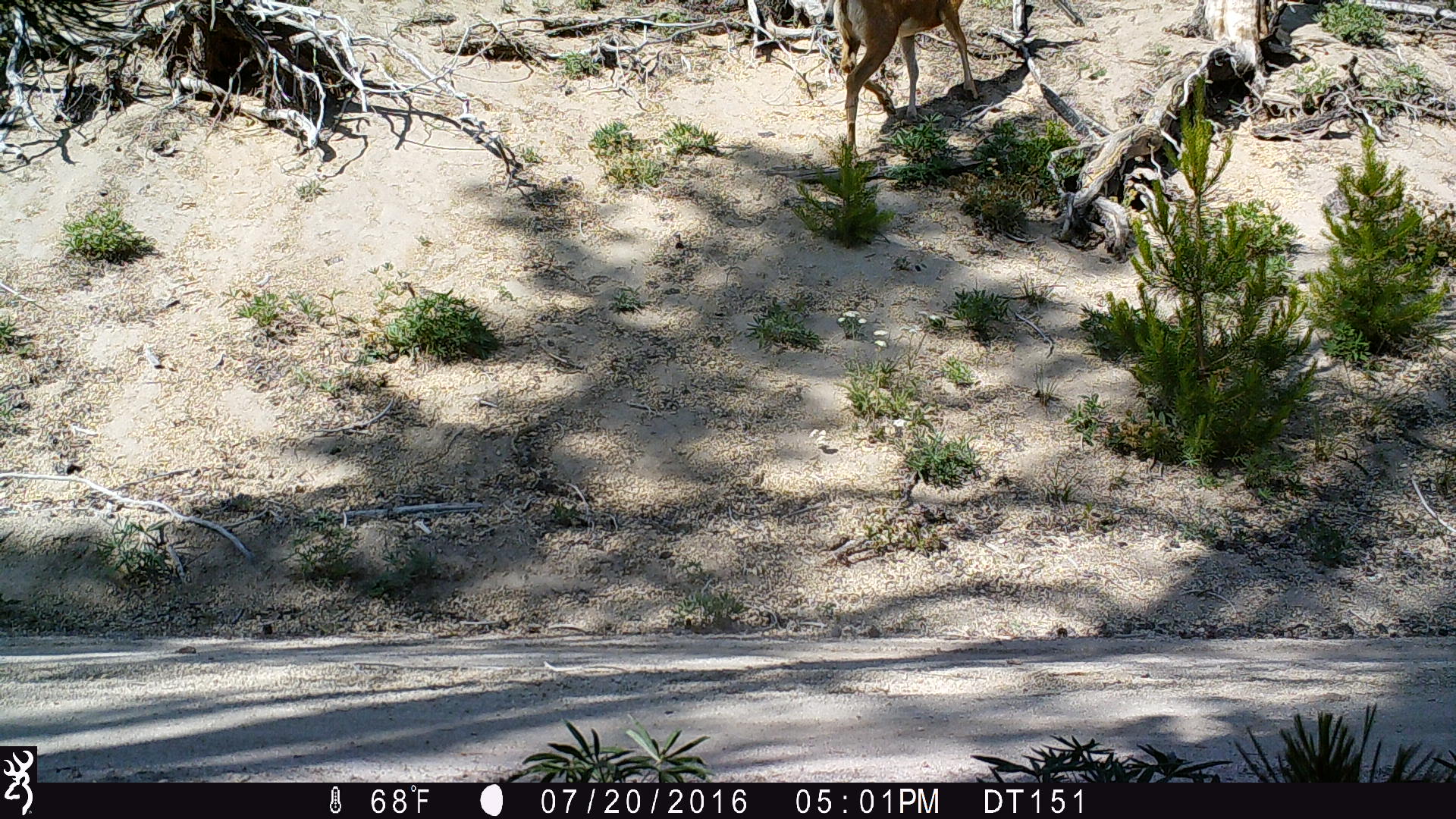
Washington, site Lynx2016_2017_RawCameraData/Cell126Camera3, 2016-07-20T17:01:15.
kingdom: Animalia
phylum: Chordata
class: Mammalia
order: Artiodactyla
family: Cervidae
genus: Odocoileus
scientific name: Odocoileus hemionus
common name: mule deer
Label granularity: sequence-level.